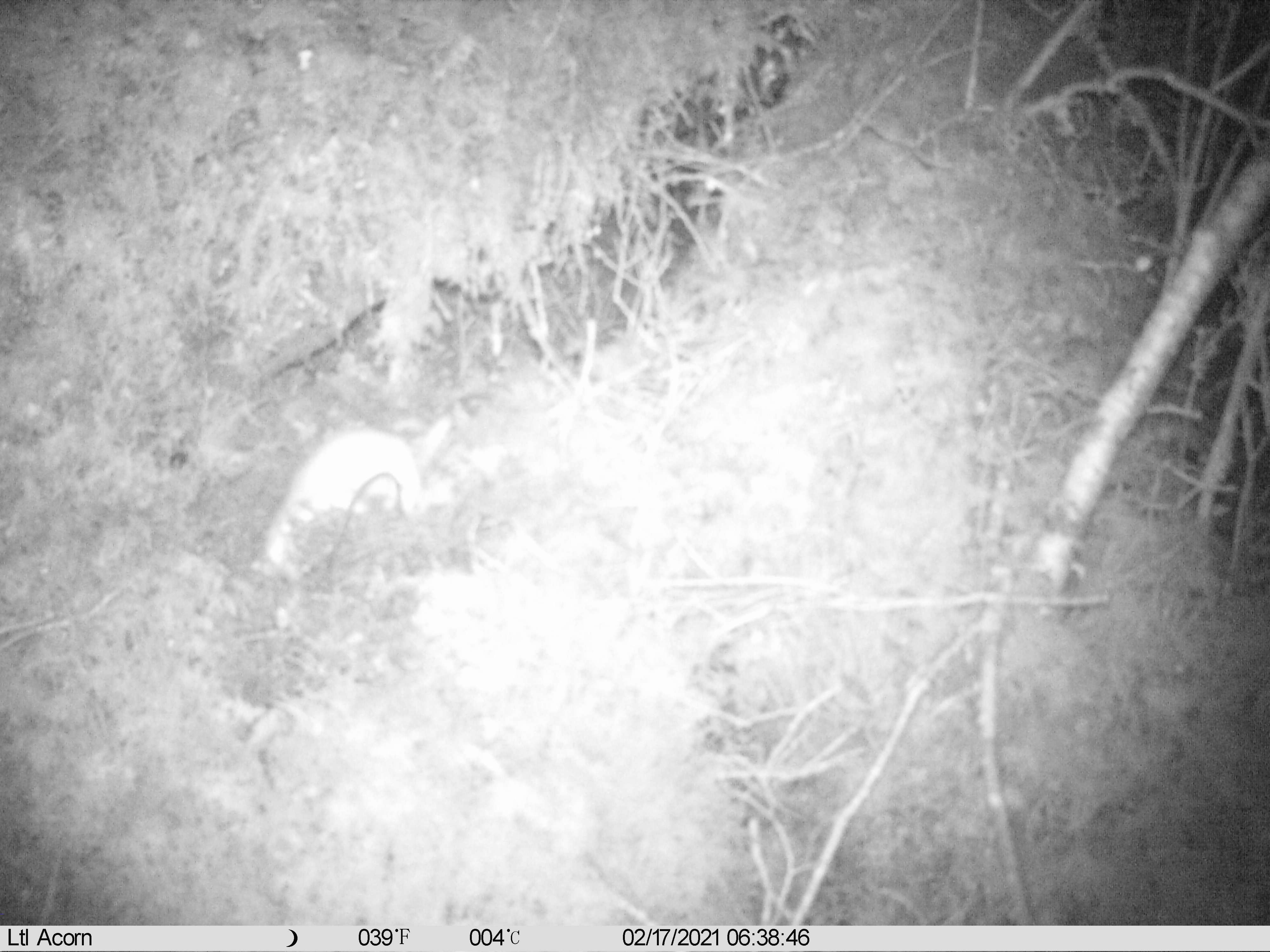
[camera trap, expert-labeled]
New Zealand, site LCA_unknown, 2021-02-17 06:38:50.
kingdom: Animalia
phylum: Chordata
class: Mammalia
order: Carnivora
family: Mustelidae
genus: Mustela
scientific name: Mustela erminea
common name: stoat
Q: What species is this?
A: Stoat (Mustela erminea).